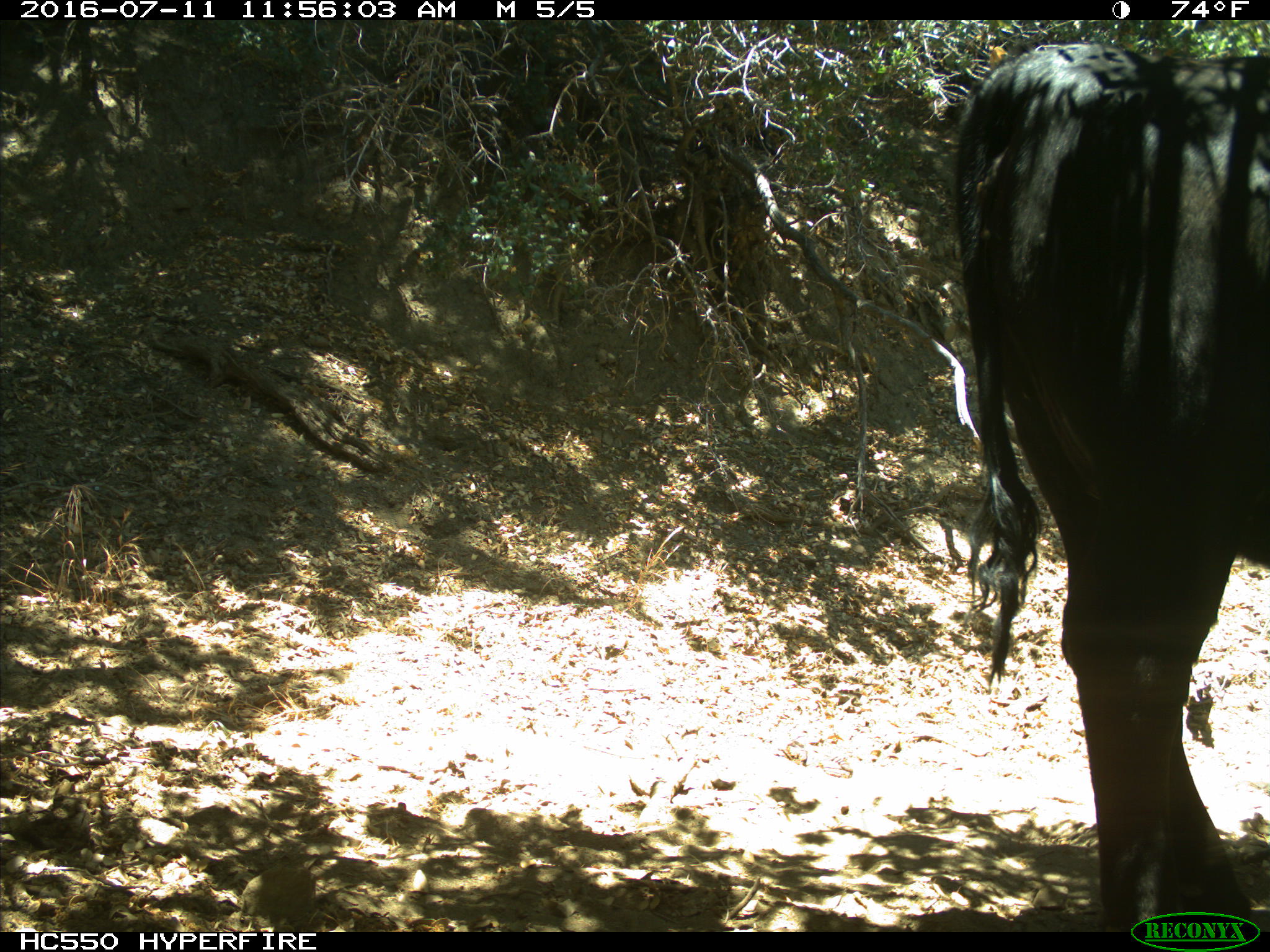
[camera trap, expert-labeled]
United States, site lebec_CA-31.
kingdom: Animalia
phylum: Chordata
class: Mammalia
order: Artiodactyla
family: Bovidae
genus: Bos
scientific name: Bos taurus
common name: domestic cow